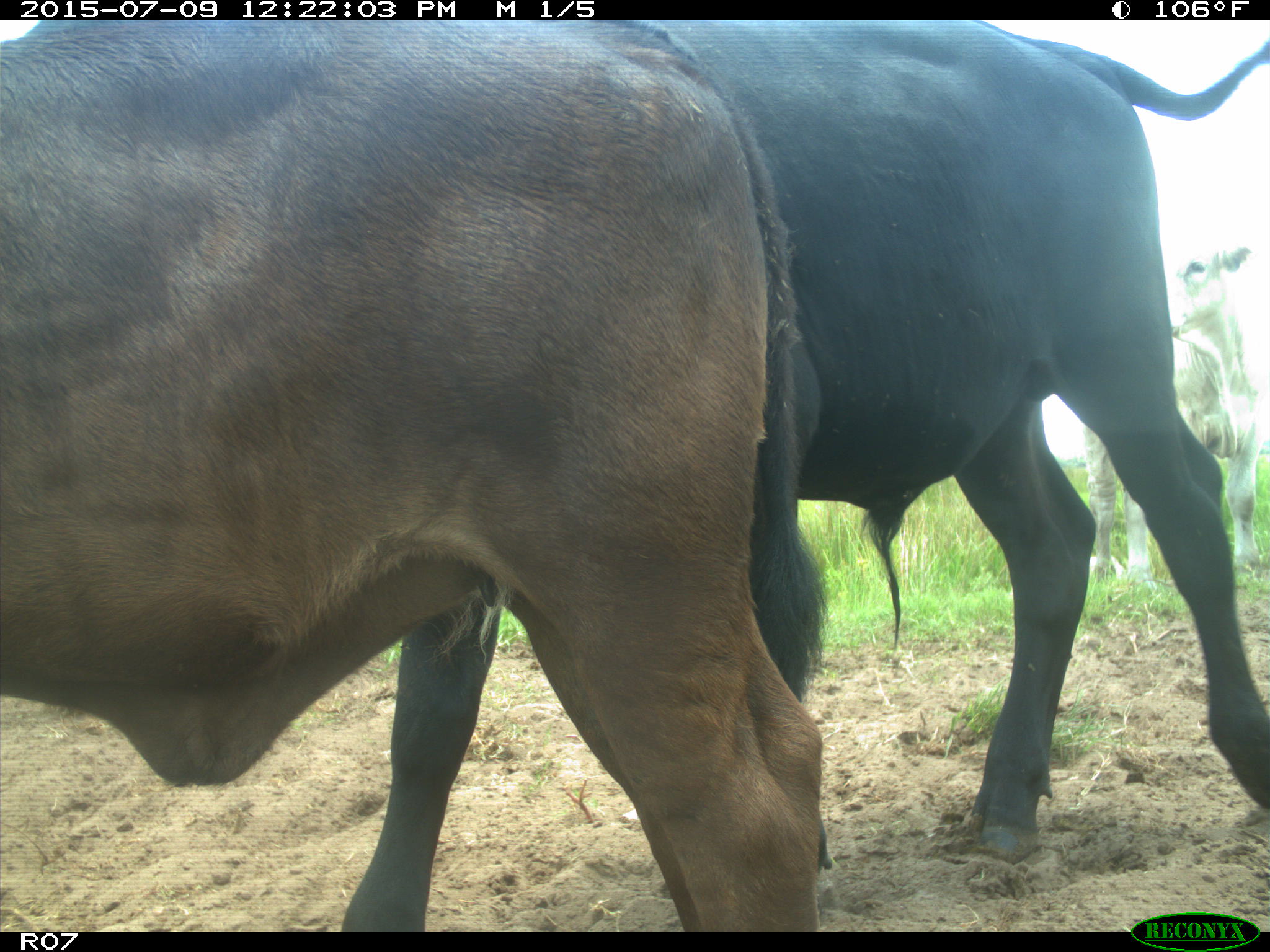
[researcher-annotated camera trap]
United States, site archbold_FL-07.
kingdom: Animalia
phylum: Chordata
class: Mammalia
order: Artiodactyla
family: Bovidae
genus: Bos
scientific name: Bos taurus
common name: domestic cow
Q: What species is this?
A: Bos taurus (domestic cow).